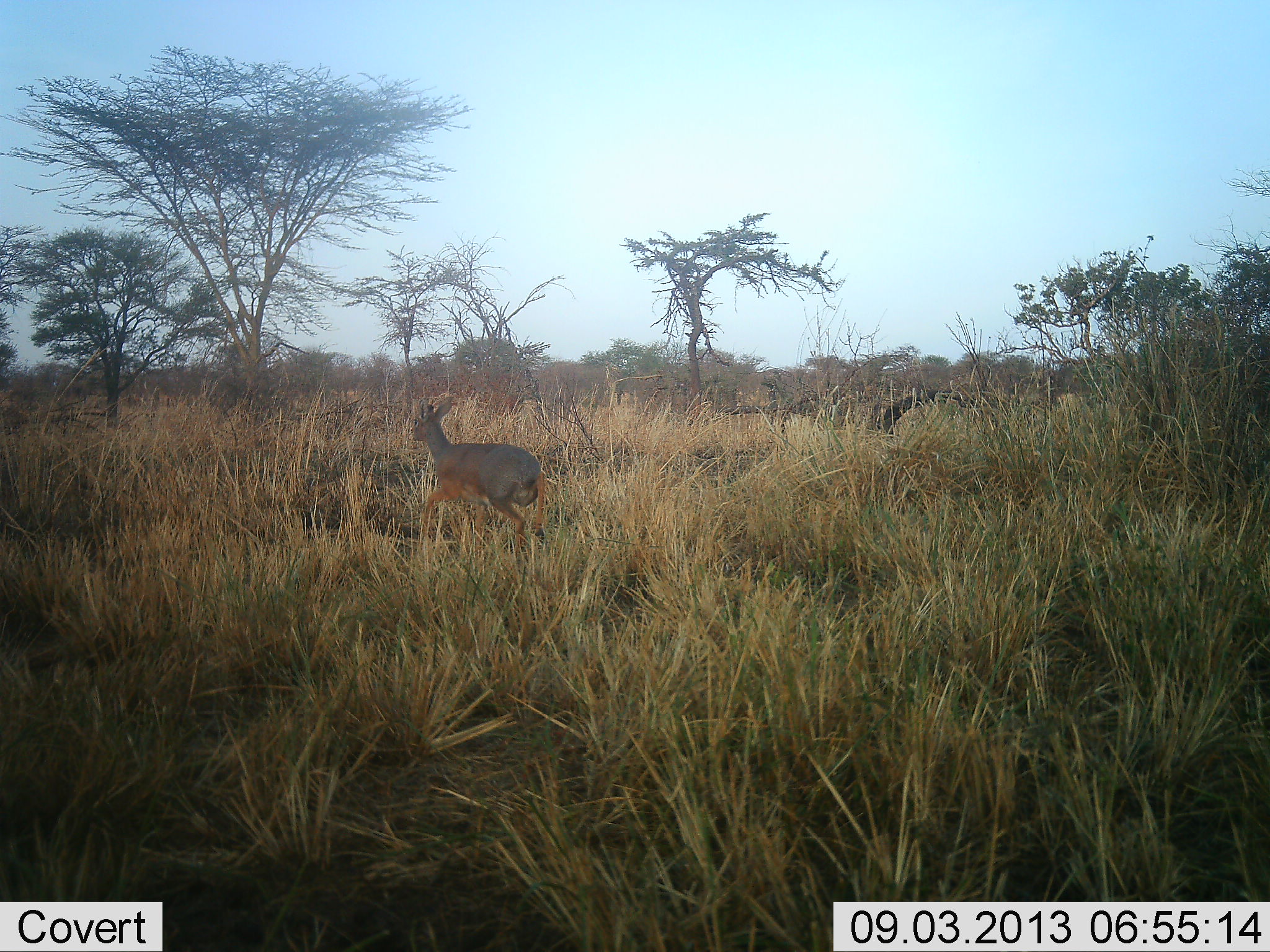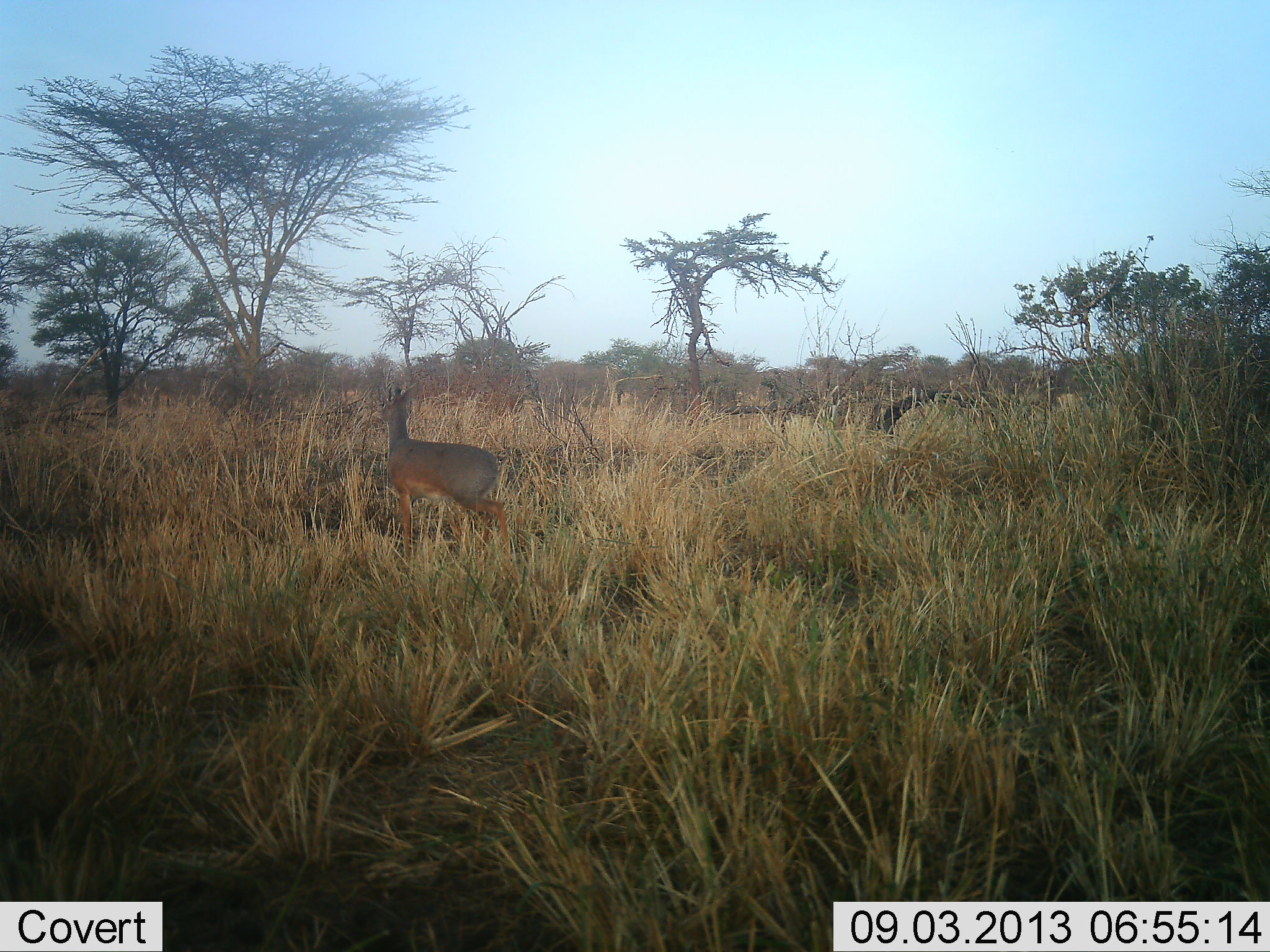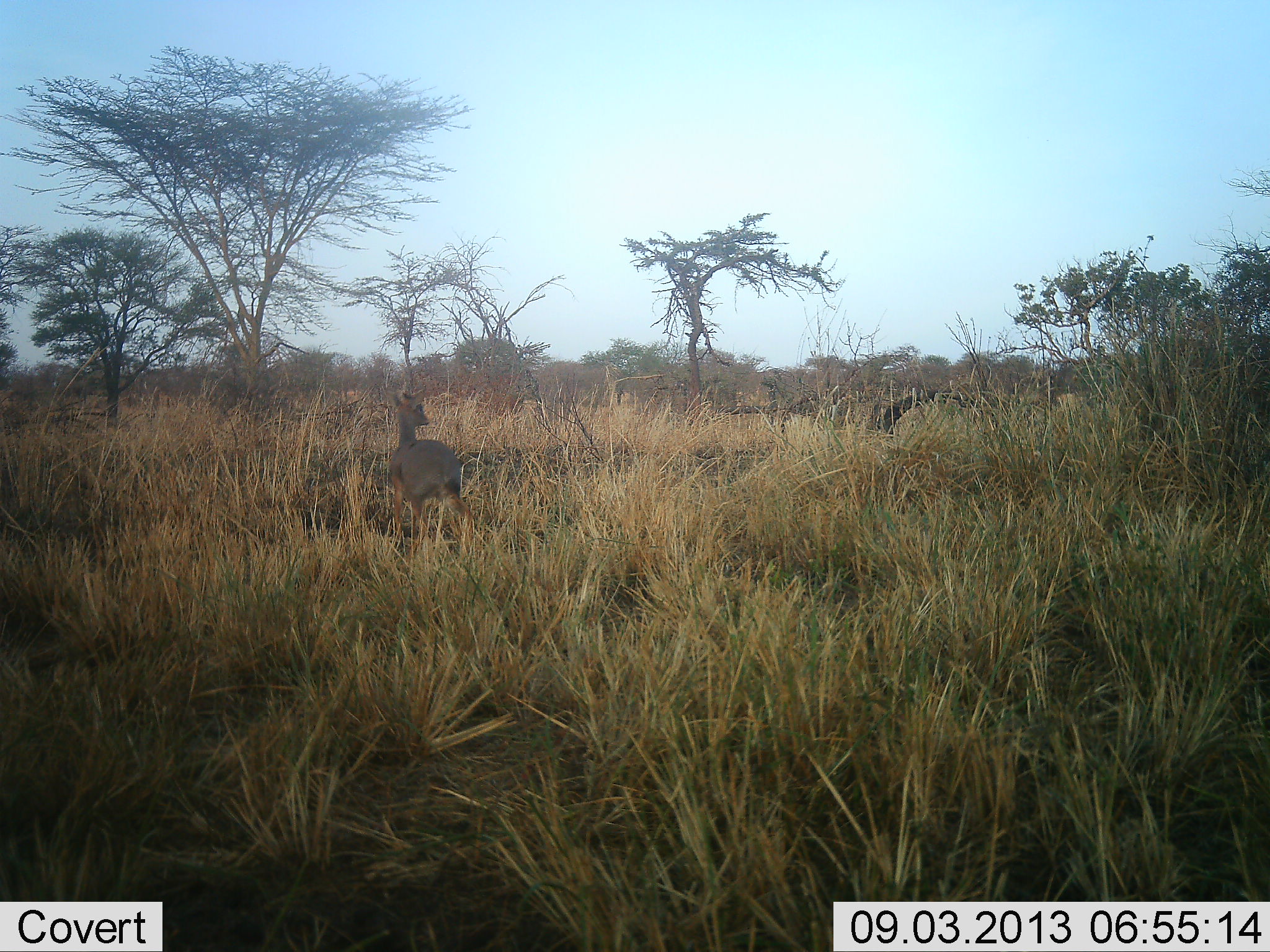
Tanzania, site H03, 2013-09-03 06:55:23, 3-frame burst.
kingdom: Animalia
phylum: Chordata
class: Mammalia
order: Artiodactyla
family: Bovidae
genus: Madoqua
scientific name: Madoqua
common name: dikdik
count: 1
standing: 20%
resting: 0%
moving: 90%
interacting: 0%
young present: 0%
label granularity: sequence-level